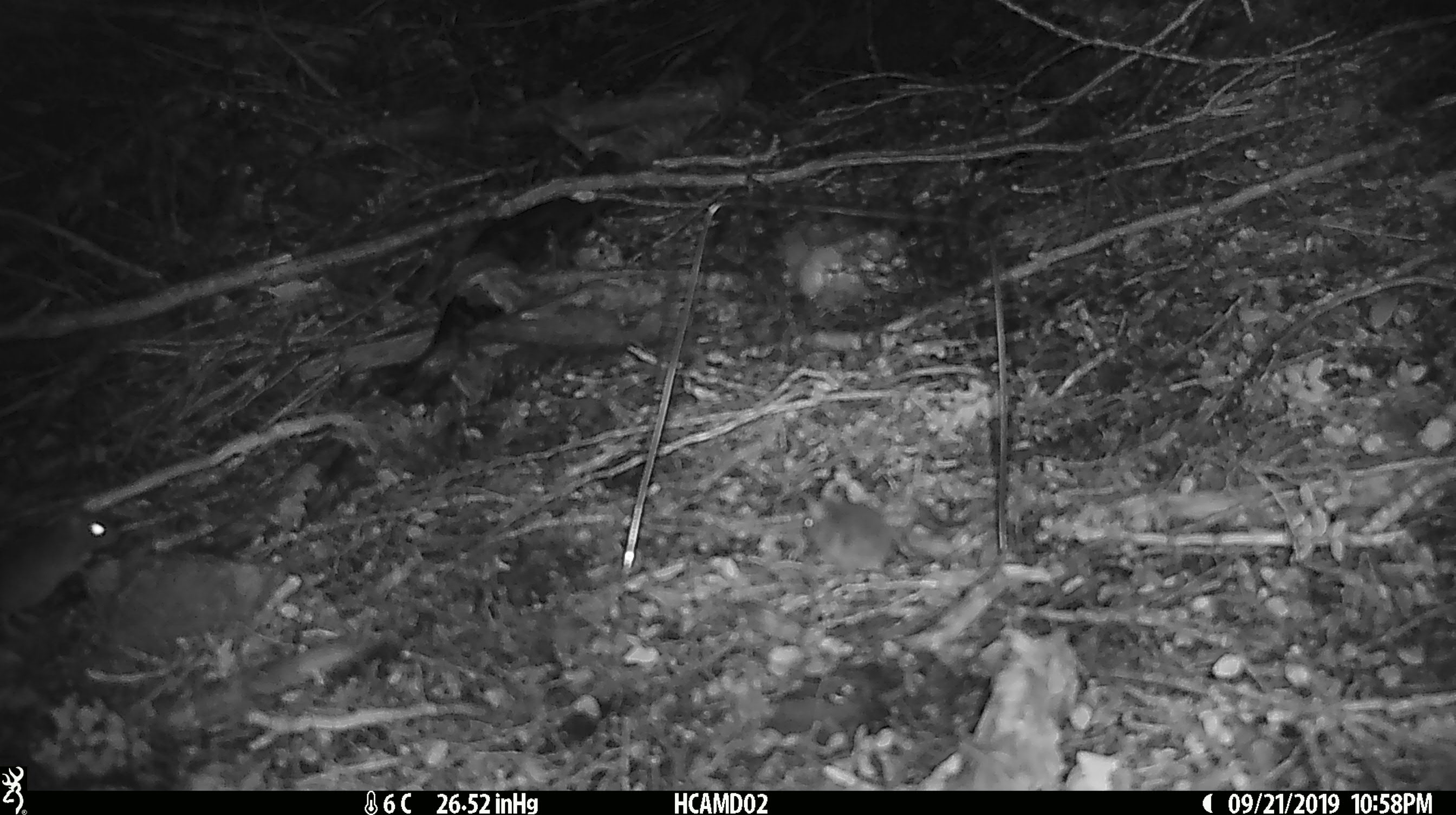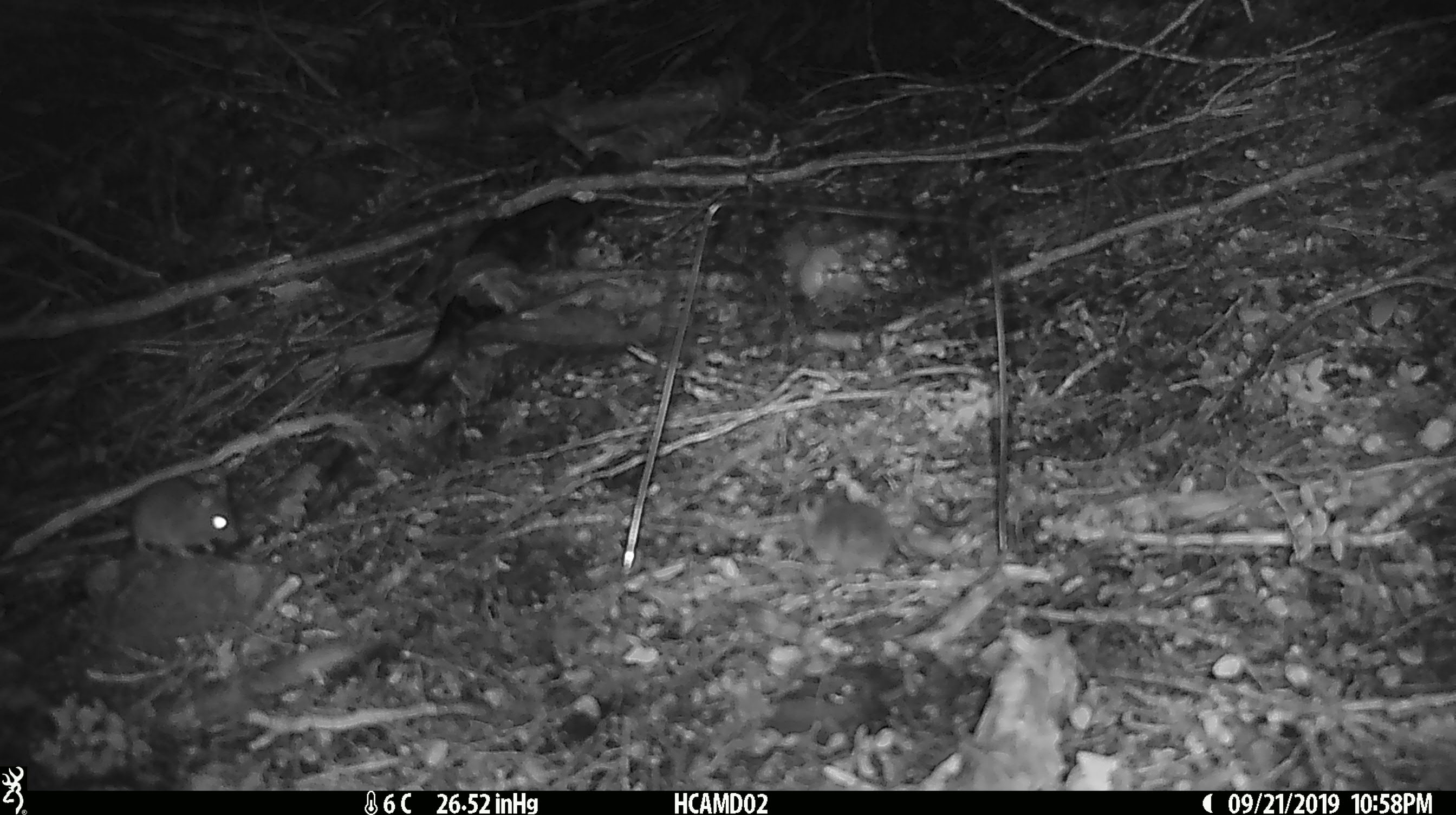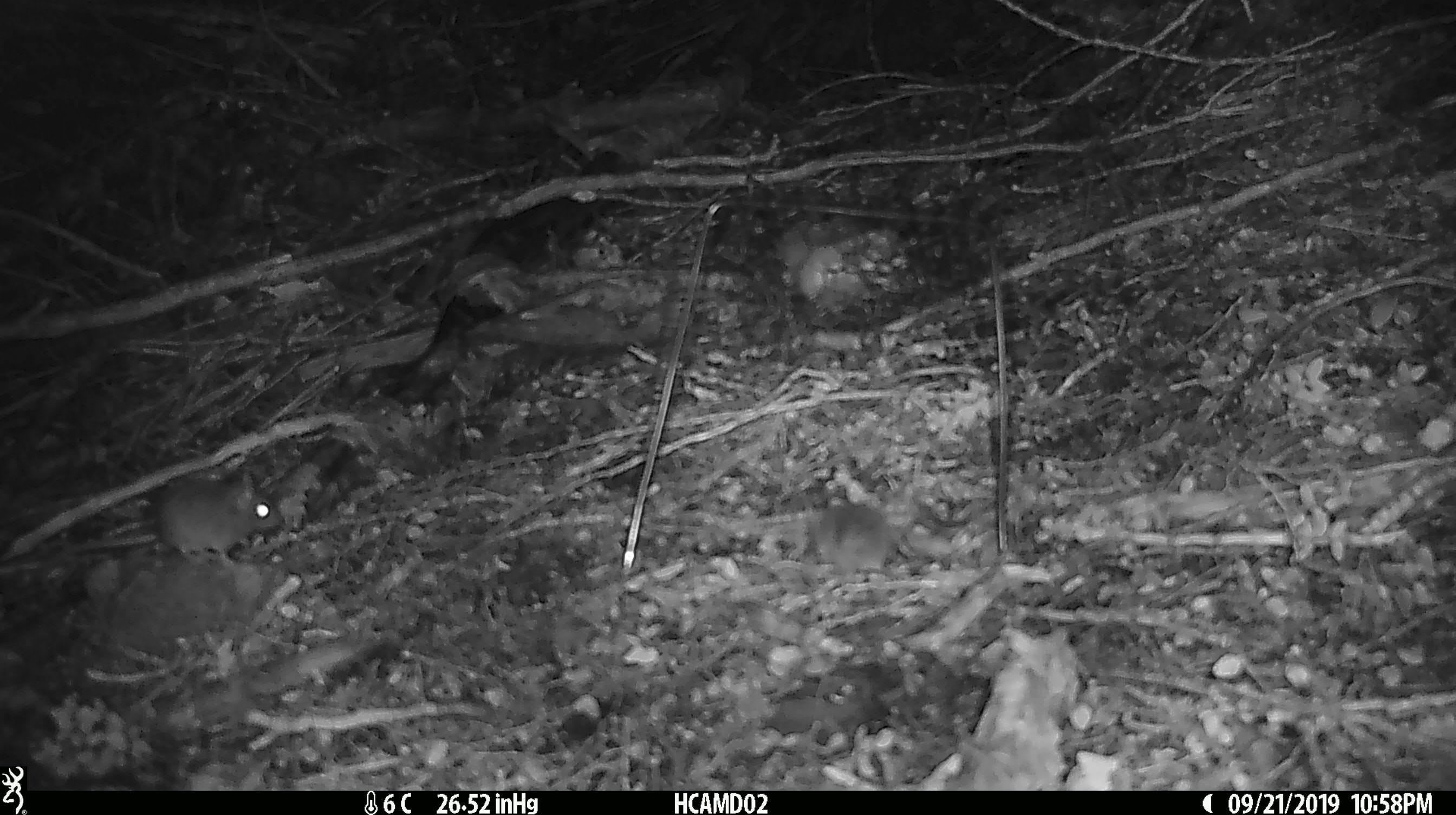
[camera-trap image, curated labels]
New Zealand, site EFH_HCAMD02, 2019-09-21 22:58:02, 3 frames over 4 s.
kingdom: Animalia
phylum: Chordata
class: Mammalia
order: Rodentia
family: Muridae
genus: Mus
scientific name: Mus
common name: mouse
Mouse (Mus).